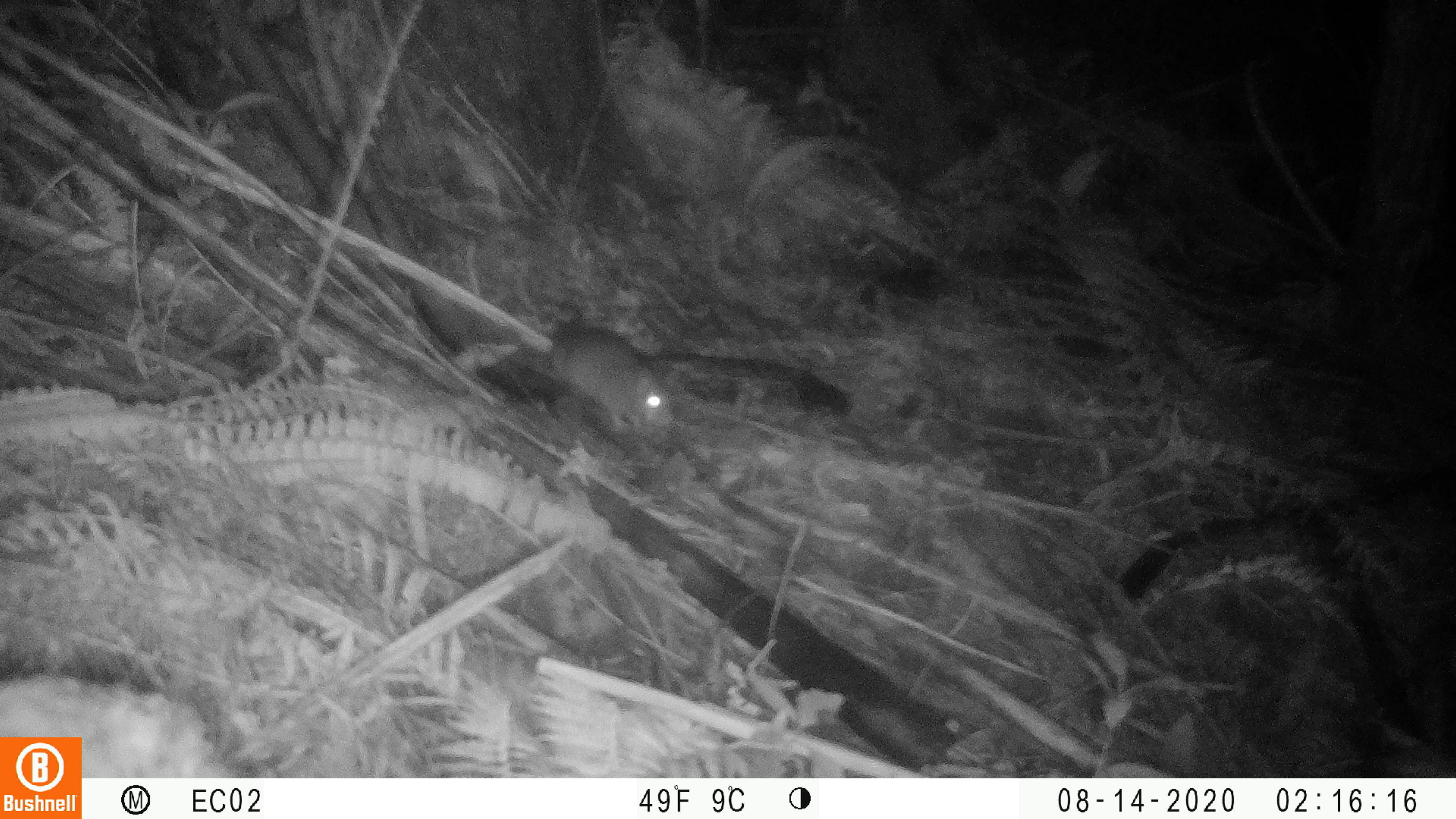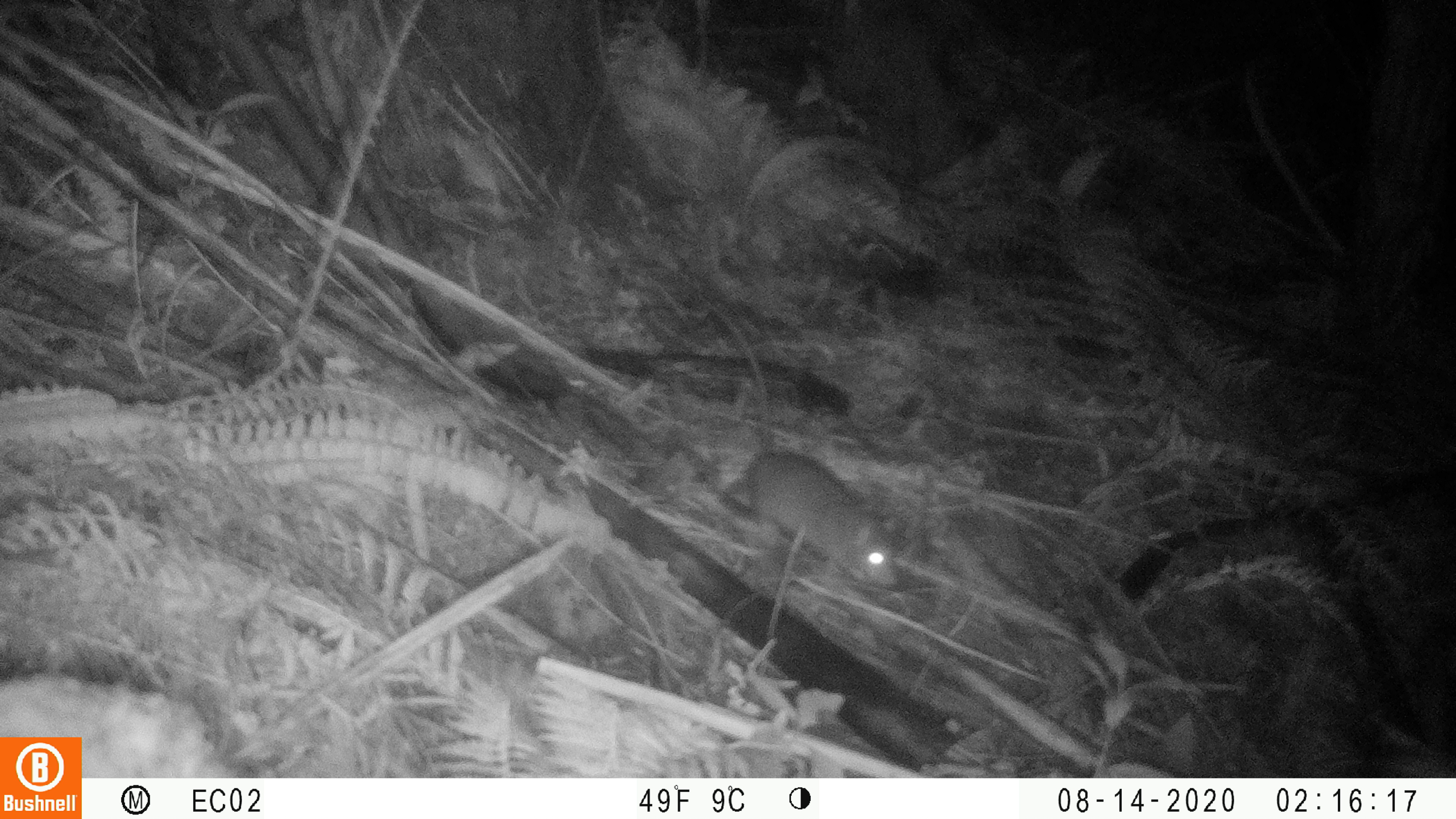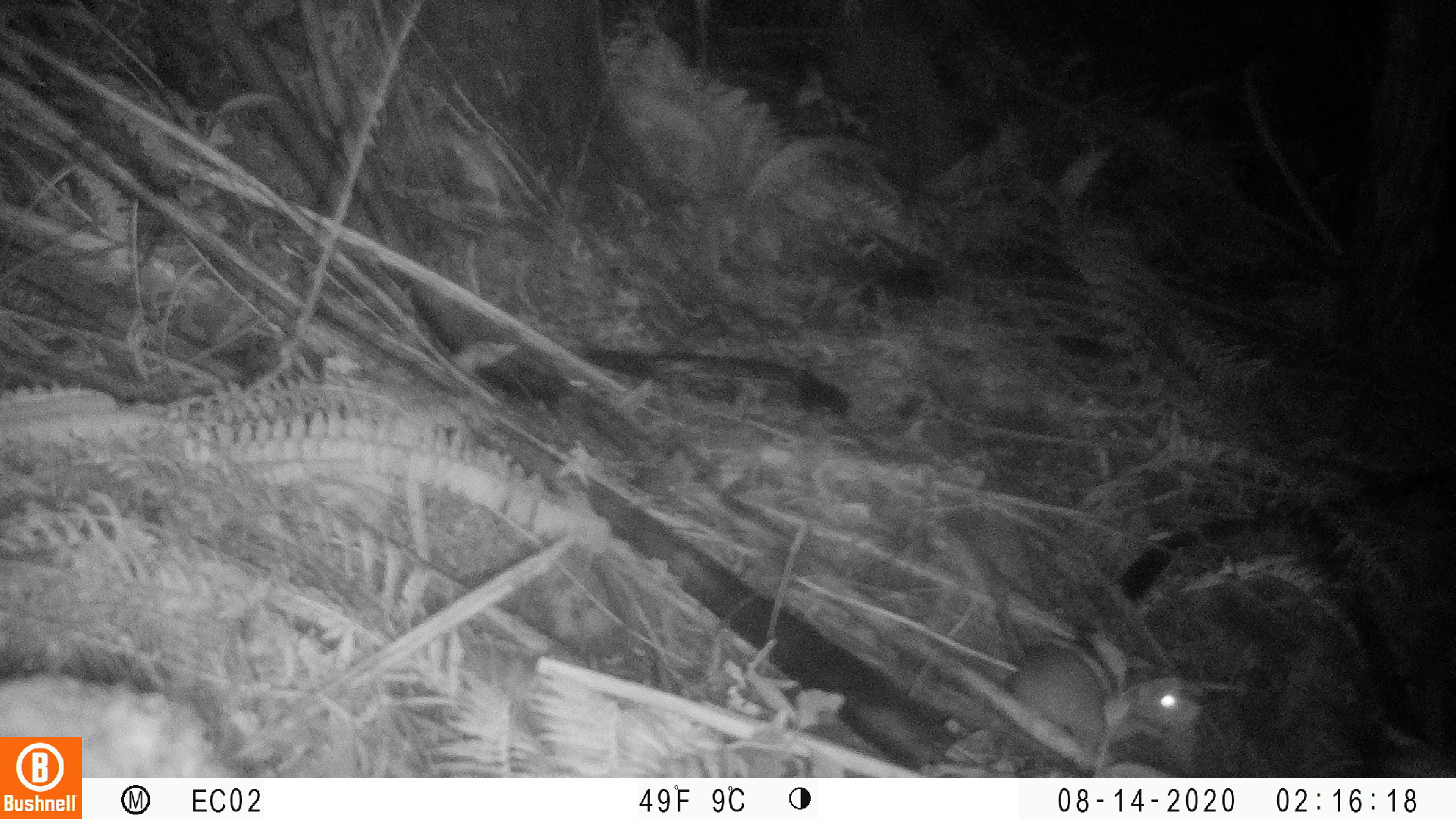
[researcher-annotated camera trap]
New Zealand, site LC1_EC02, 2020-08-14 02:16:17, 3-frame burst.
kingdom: Animalia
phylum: Chordata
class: Mammalia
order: Rodentia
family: Muridae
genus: Rattus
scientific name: Rattus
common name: rat